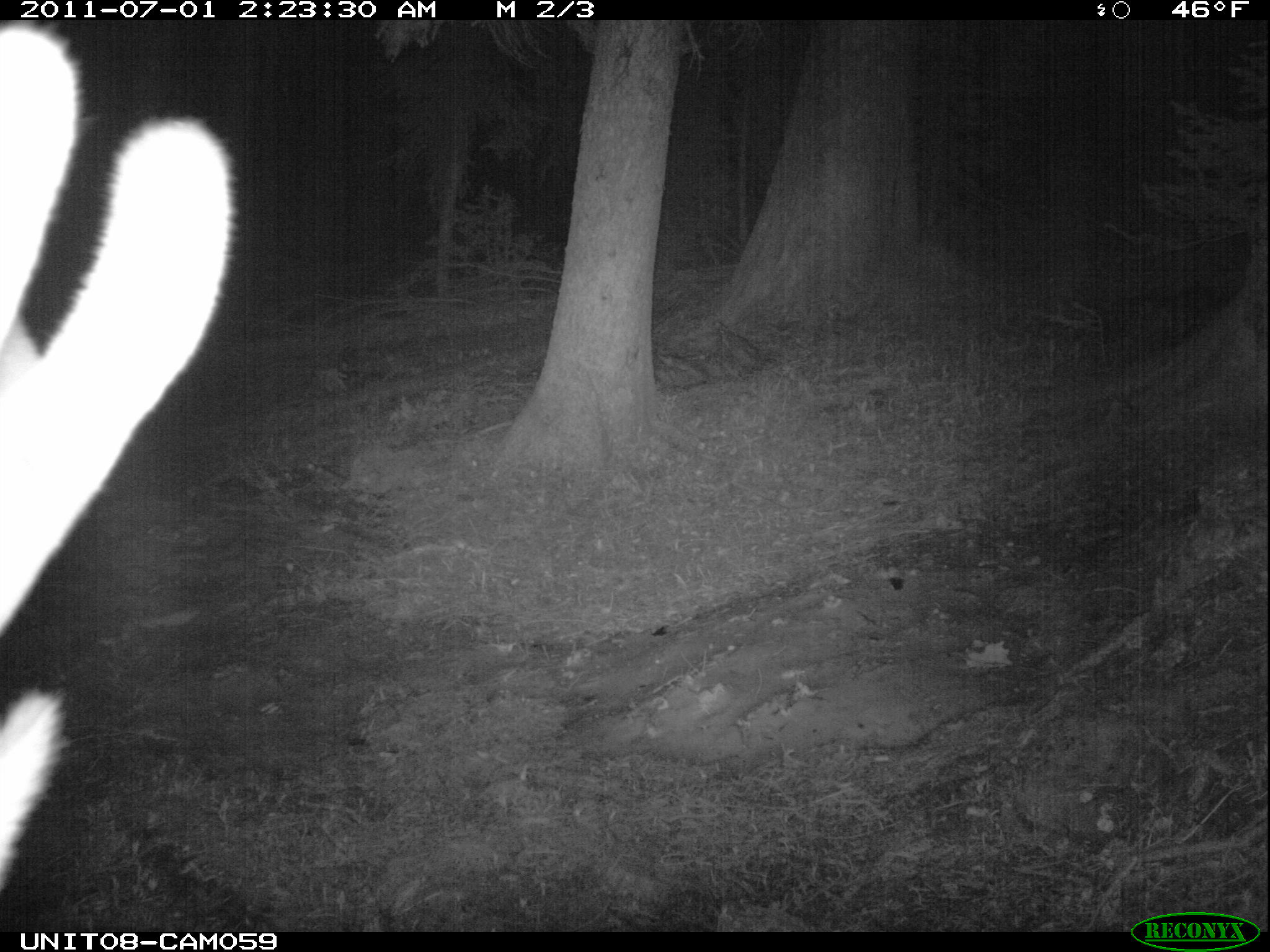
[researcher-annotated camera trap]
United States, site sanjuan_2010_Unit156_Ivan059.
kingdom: Animalia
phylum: Chordata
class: Mammalia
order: Artiodactyla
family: Cervidae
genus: Cervus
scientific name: Cervus elaphus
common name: red deer